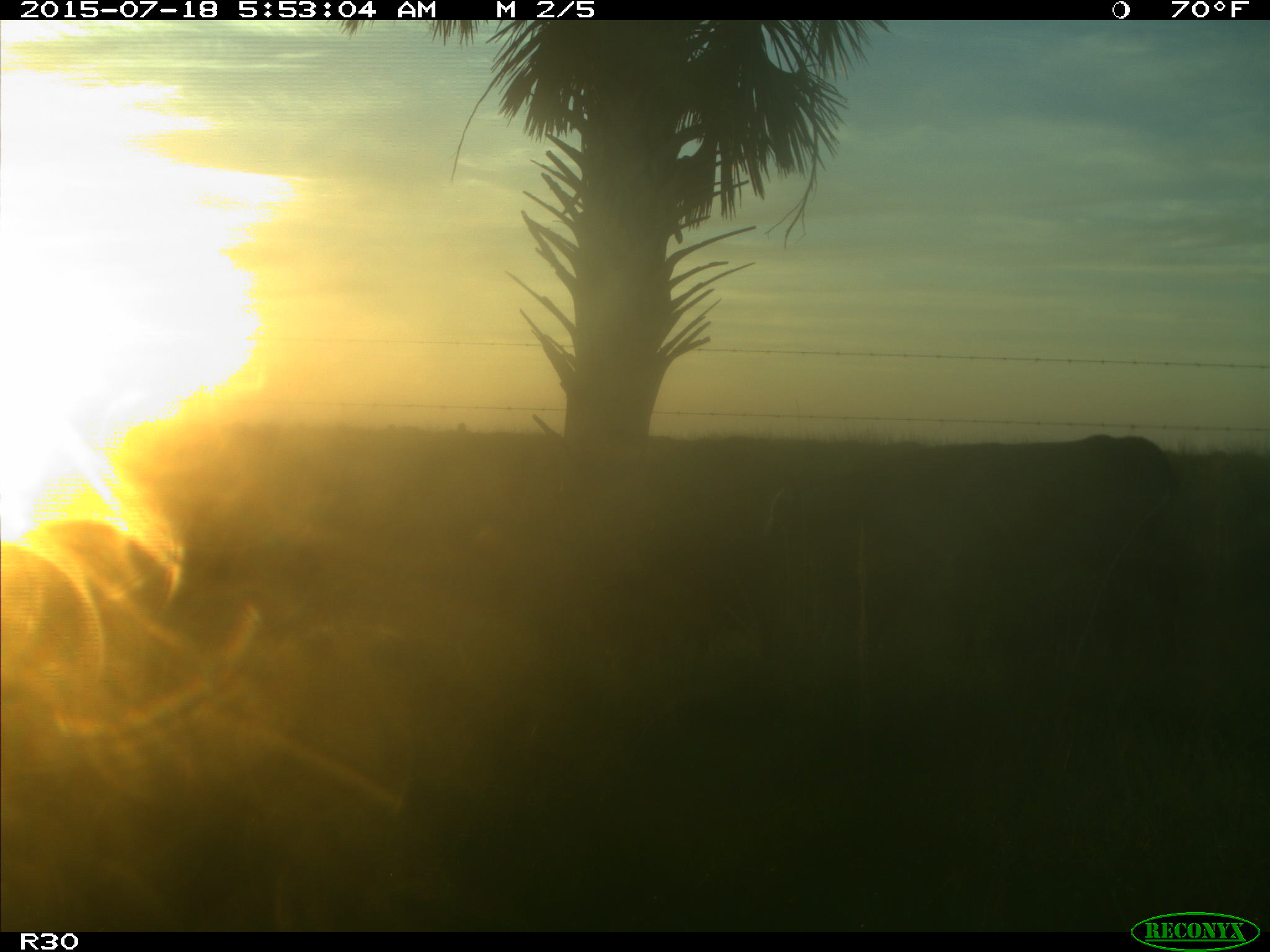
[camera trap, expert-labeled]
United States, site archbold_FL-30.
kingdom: Animalia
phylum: Chordata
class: Mammalia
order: Artiodactyla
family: Bovidae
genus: Bos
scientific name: Bos taurus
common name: domestic cow